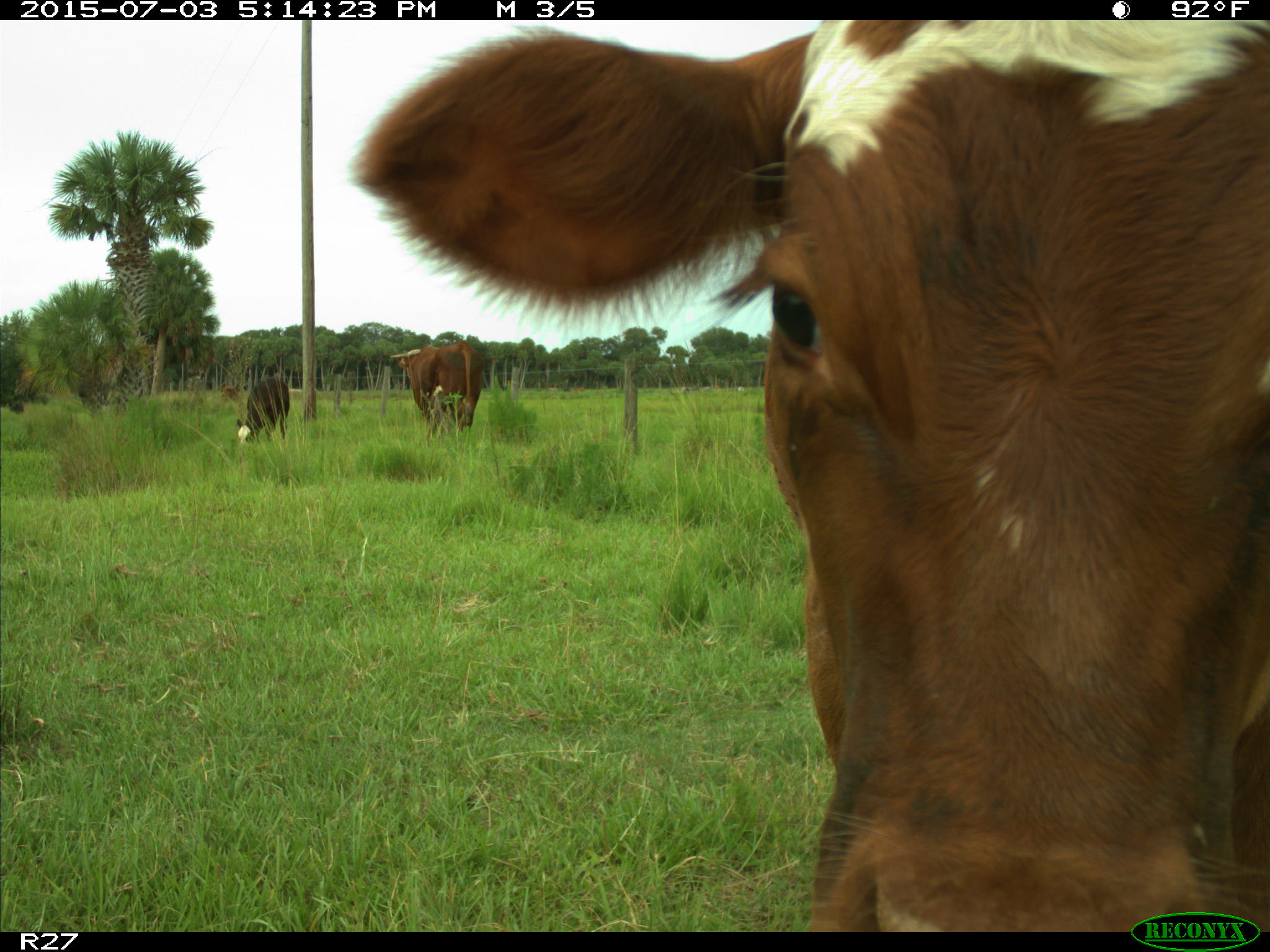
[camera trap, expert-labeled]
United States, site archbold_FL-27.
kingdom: Animalia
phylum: Chordata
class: Mammalia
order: Artiodactyla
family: Bovidae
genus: Bos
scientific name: Bos taurus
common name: domestic cow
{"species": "Bos taurus (domestic cow)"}